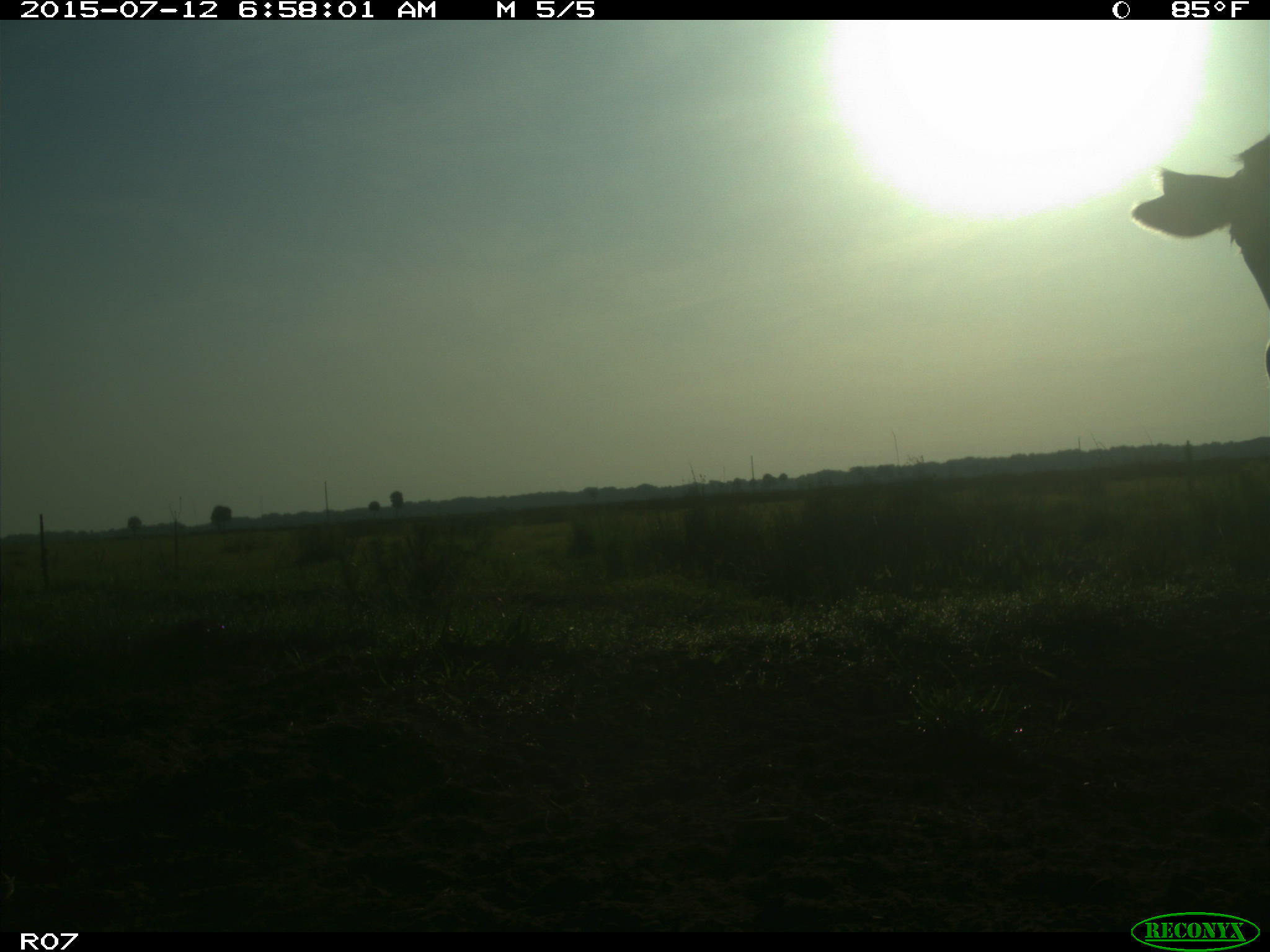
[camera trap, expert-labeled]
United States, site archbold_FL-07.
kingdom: Animalia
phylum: Chordata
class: Mammalia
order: Artiodactyla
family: Bovidae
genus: Bos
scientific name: Bos taurus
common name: domestic cow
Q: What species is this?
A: Bos taurus (domestic cow).